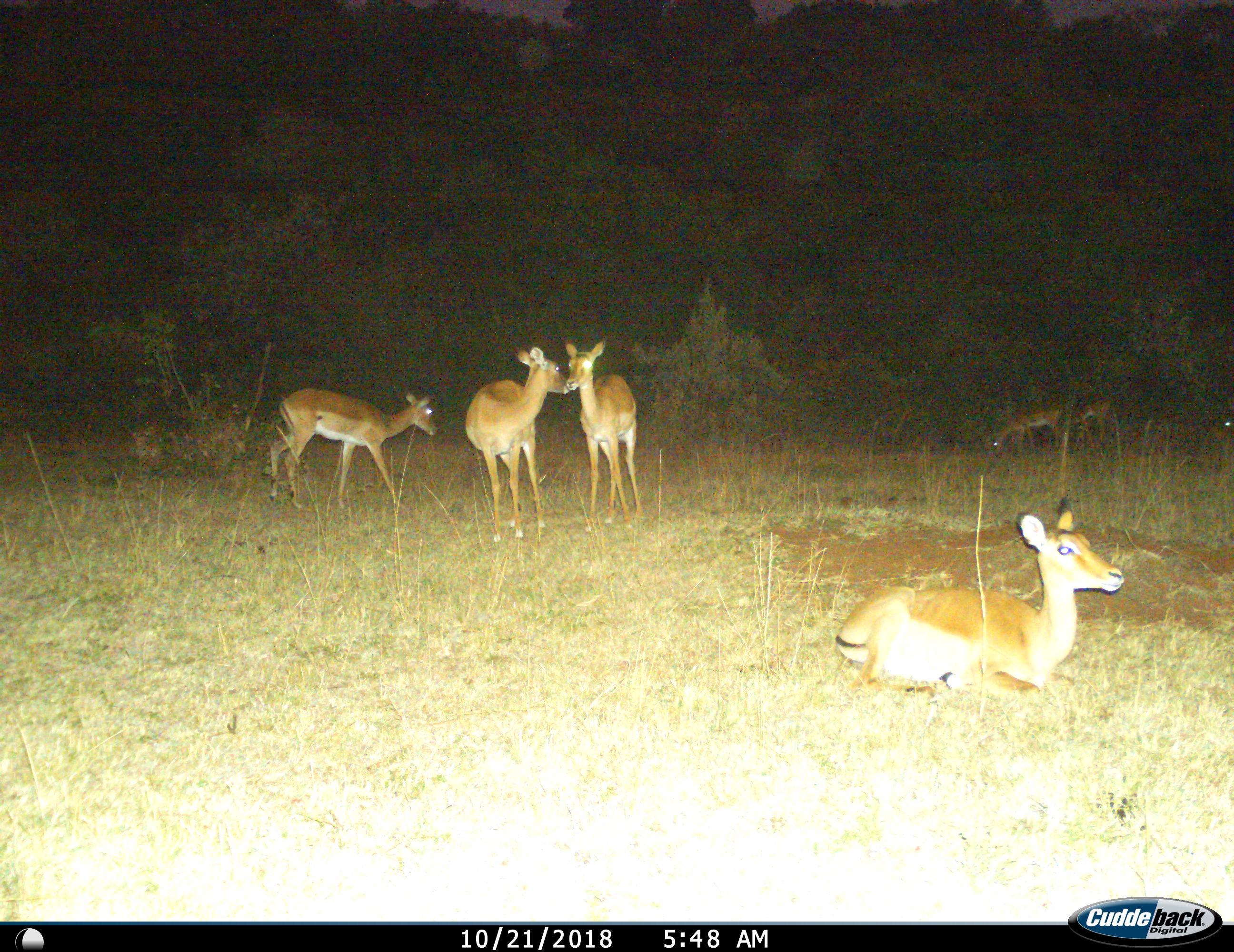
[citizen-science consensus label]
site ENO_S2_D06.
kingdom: Animalia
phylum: Chordata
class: Mammalia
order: Artiodactyla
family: Bovidae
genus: Aepyceros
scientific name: Aepyceros melampus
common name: impala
Impala (Aepyceros melampus), count 7. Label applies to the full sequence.